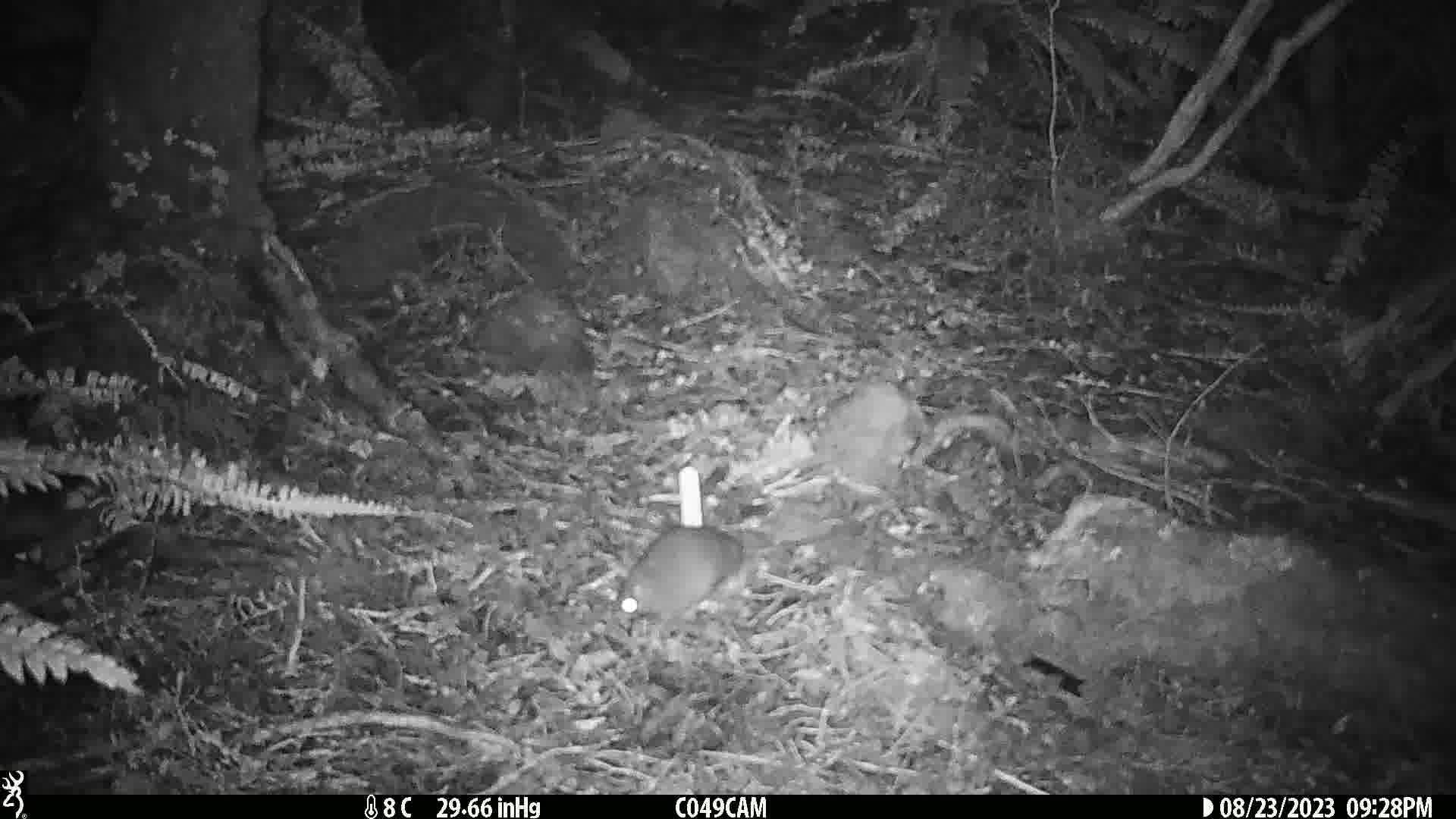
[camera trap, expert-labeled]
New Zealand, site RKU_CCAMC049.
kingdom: Animalia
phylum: Chordata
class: Mammalia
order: Rodentia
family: Muridae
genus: Rattus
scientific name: Rattus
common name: rat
Rat (Rattus).